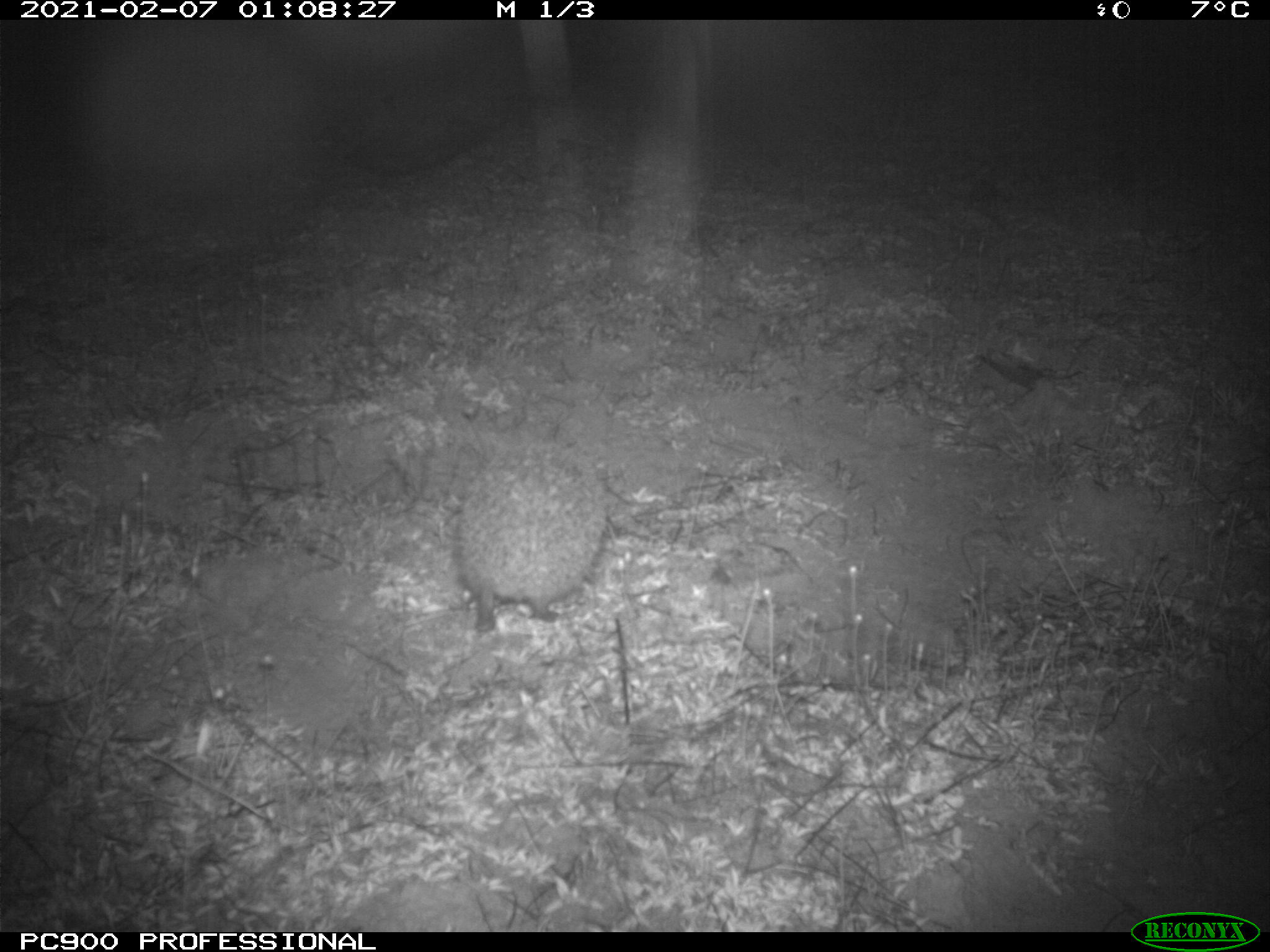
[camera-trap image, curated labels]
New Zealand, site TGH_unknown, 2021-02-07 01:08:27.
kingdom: Animalia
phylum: Chordata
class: Mammalia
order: Eulipotyphla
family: Erinaceidae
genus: Erinaceus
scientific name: Erinaceus europaeus europaeus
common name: european hedgehog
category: hedgehog